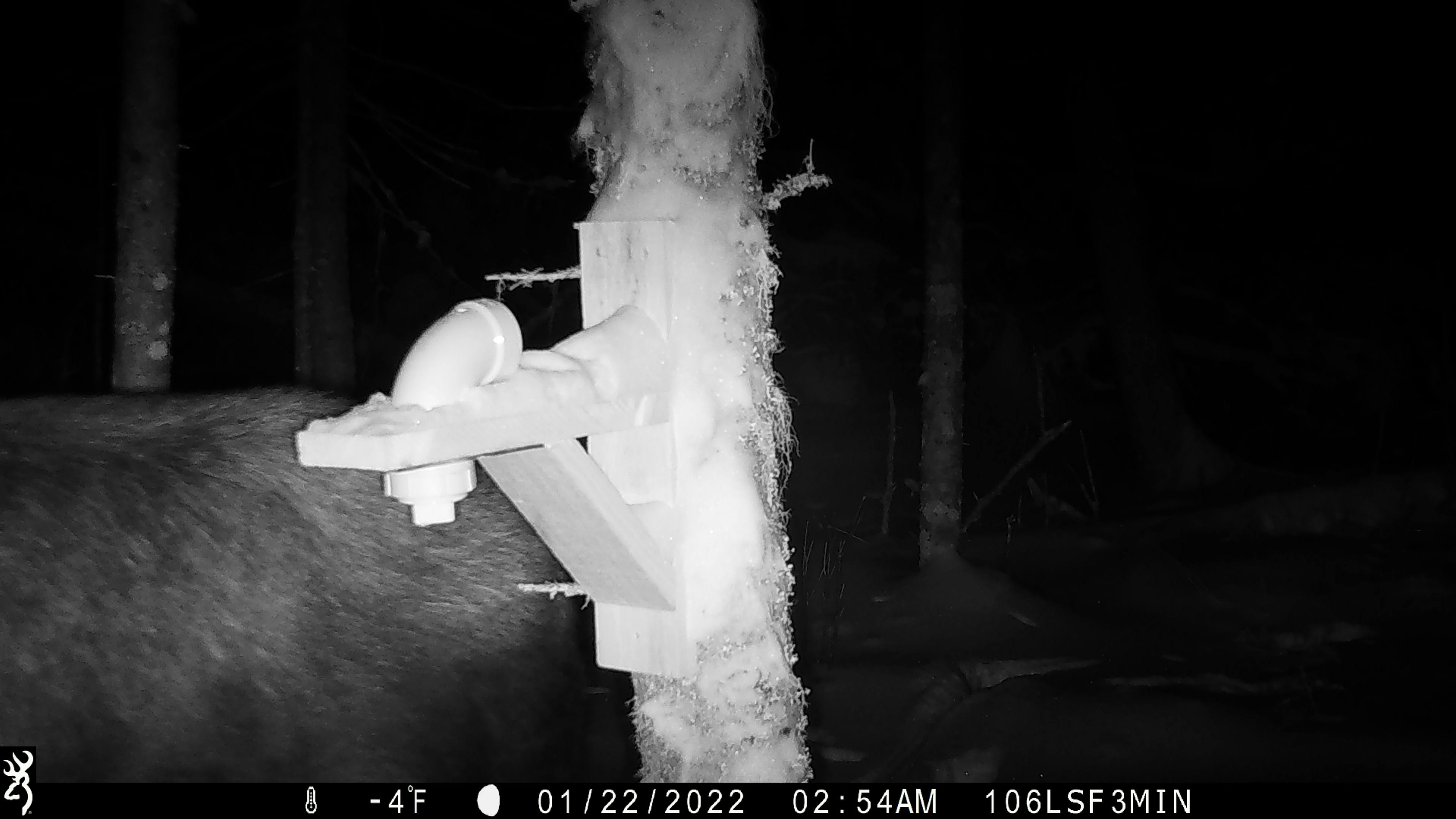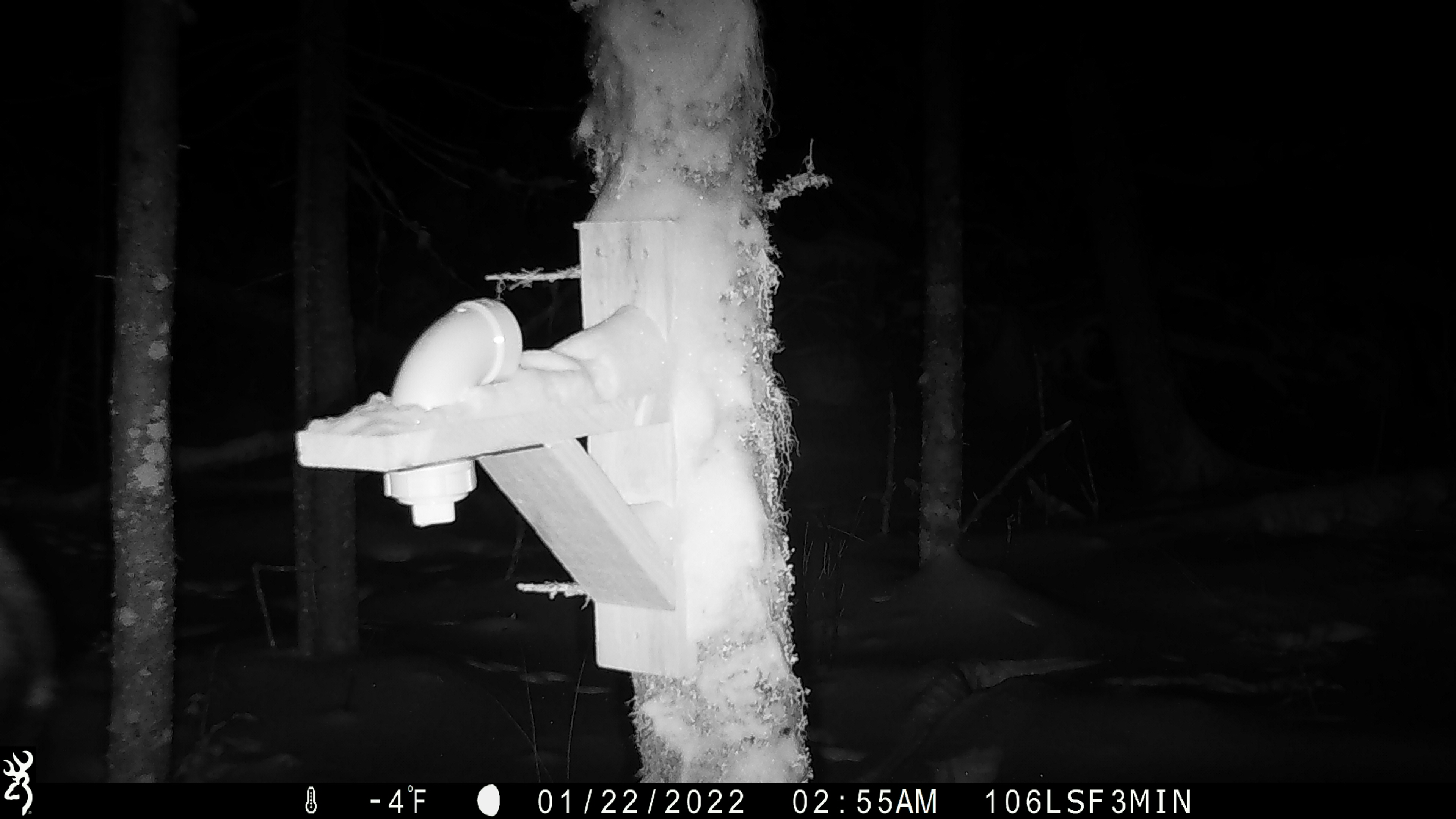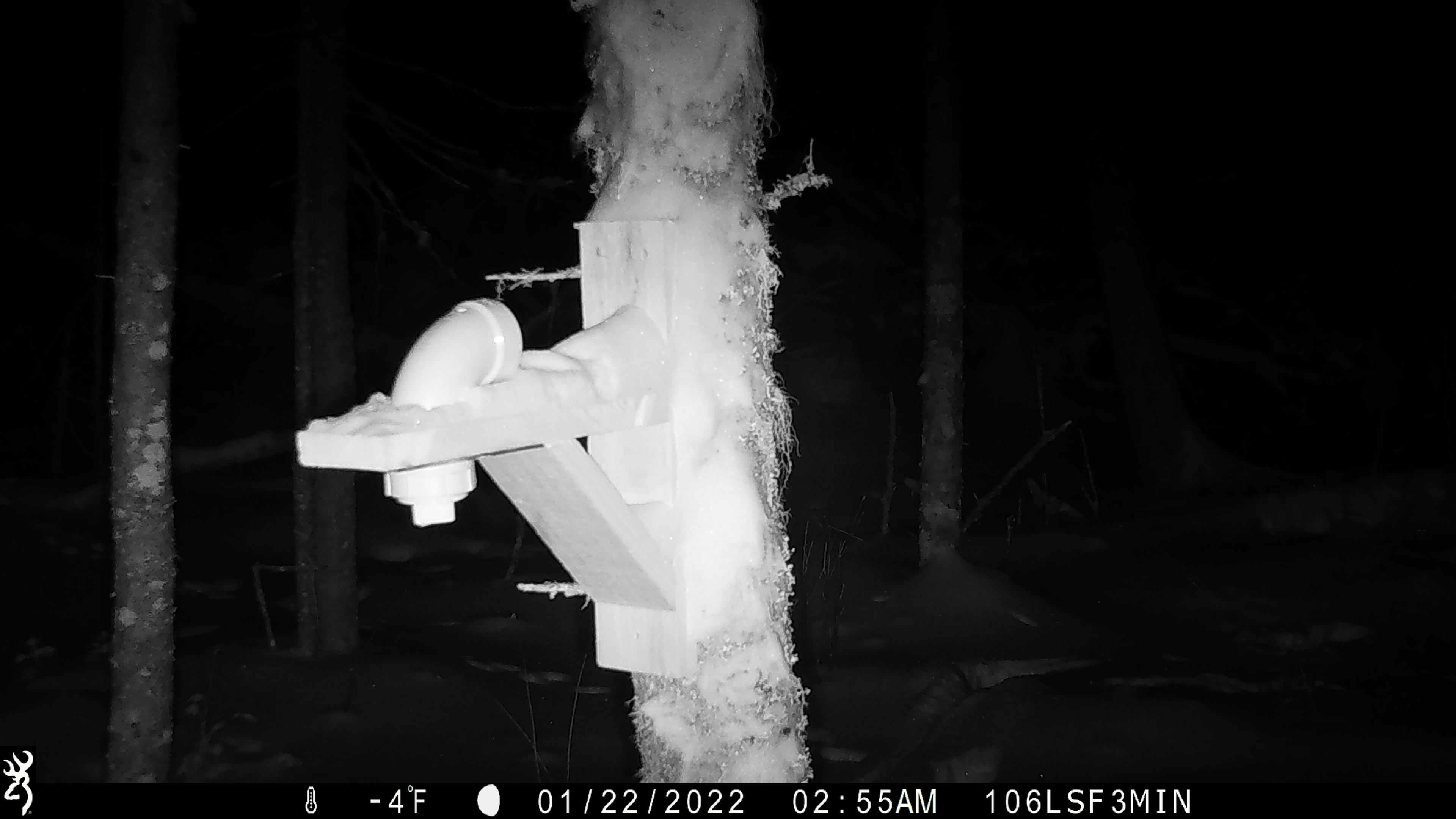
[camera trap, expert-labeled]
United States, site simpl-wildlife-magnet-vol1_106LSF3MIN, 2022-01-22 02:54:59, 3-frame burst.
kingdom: Animalia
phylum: Chordata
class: Mammalia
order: Artiodactyla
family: Cervidae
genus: Alces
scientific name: Alces alces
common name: moose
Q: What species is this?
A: Moose (Alces alces).